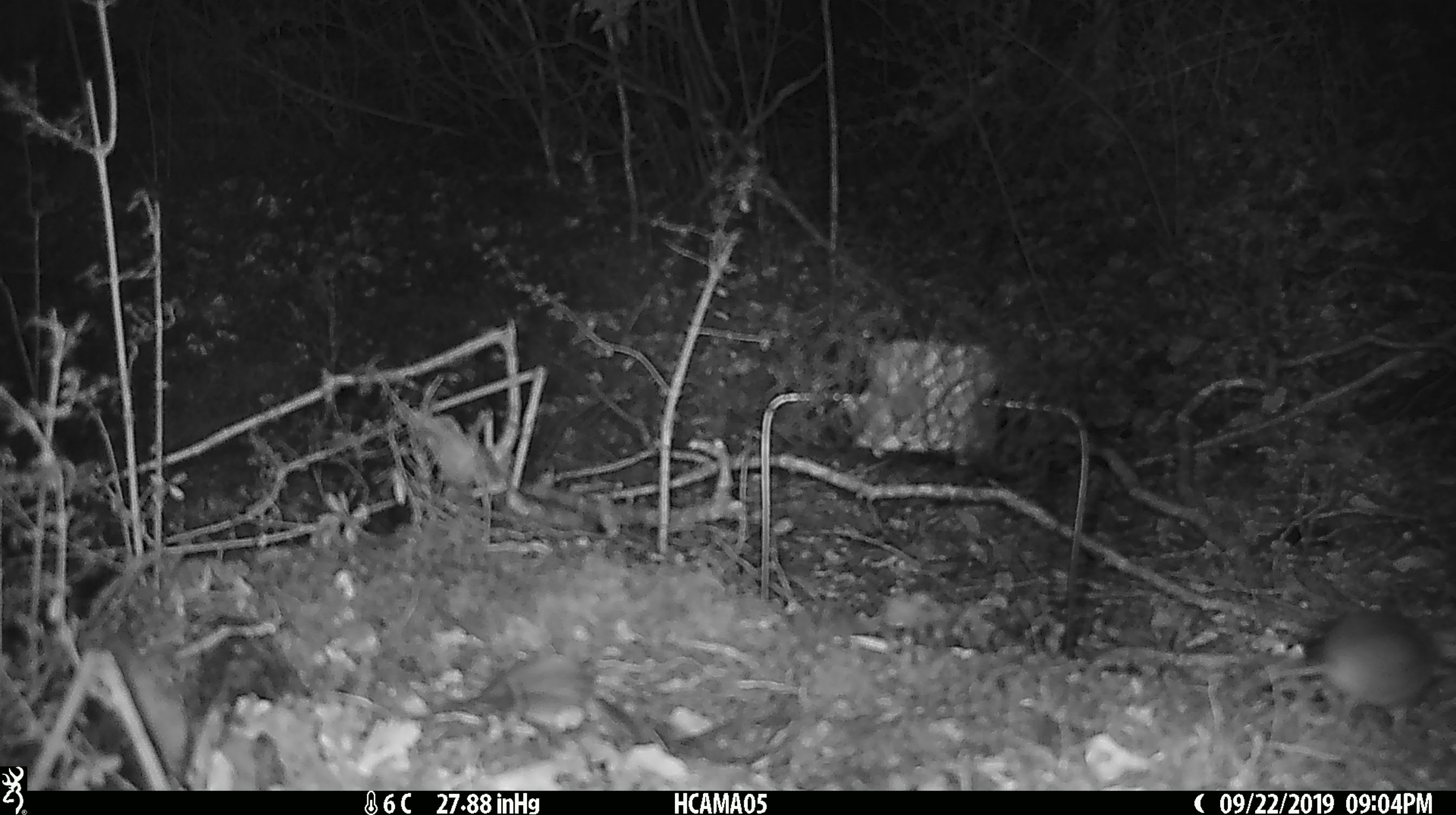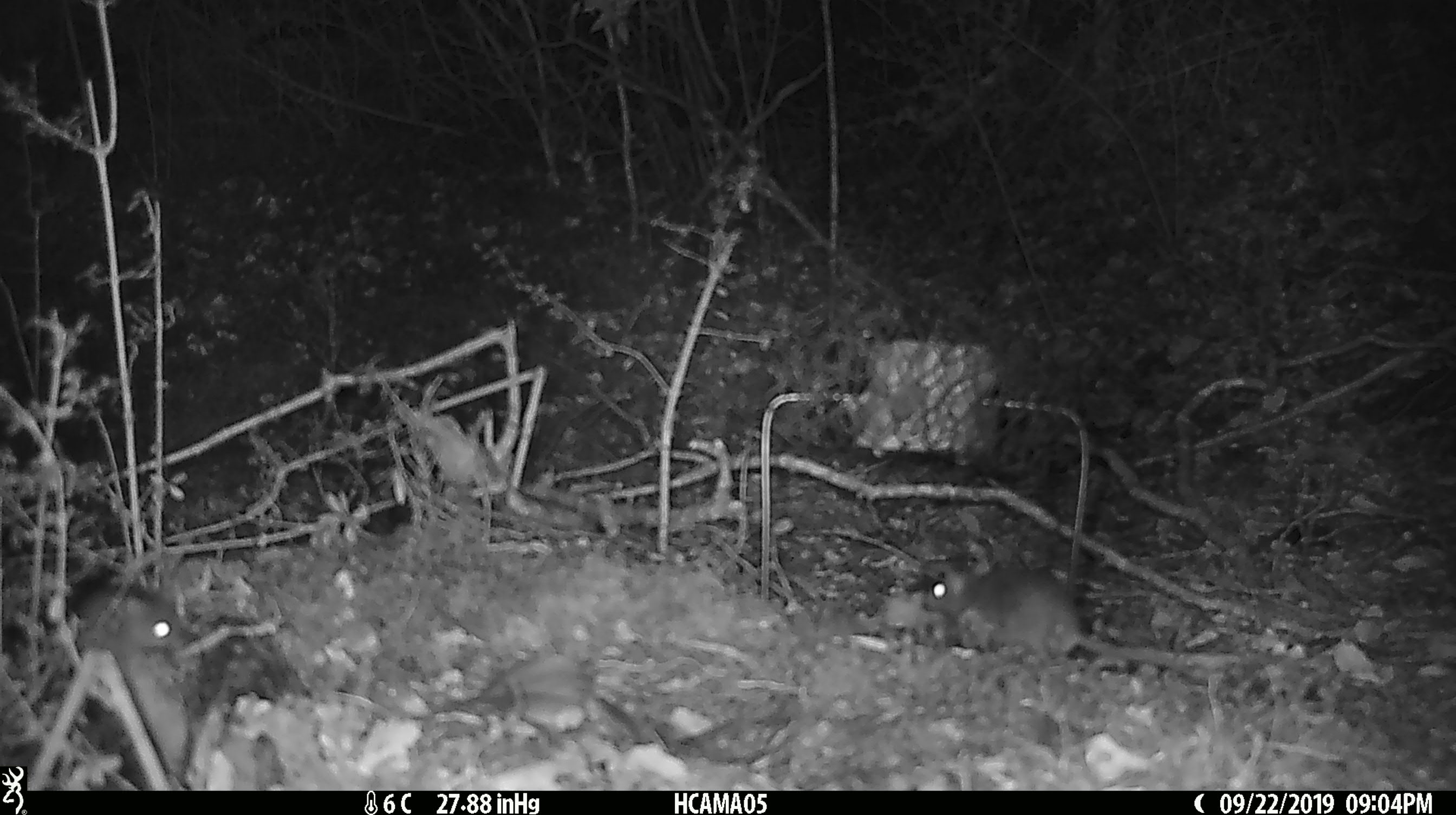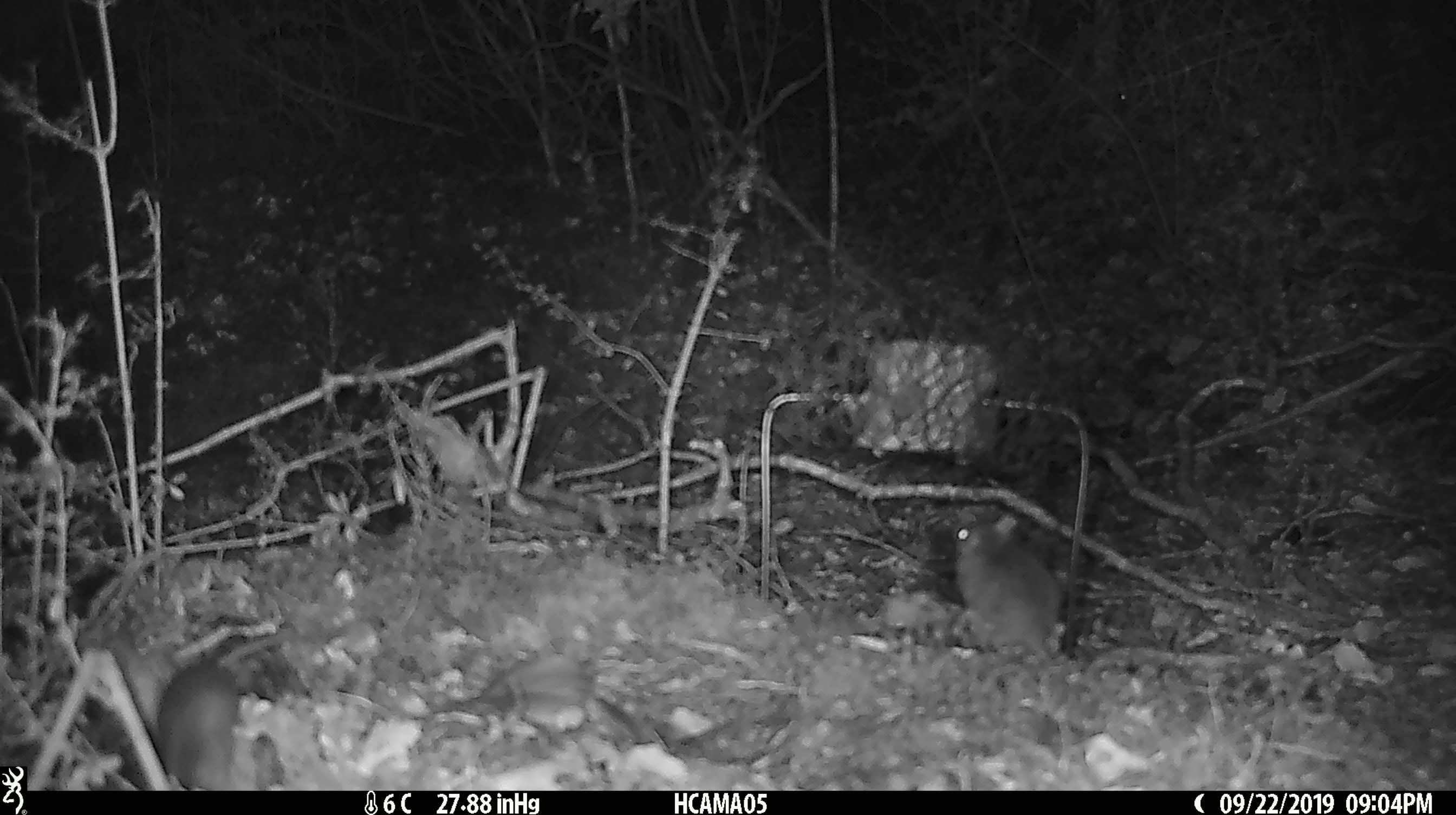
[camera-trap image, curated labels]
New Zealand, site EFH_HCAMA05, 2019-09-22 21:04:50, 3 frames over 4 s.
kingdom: Animalia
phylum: Chordata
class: Mammalia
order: Rodentia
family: Muridae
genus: Mus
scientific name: Mus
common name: mouse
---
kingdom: Animalia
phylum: Chordata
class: Mammalia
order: Rodentia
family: Muridae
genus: Rattus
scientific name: Rattus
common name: rat